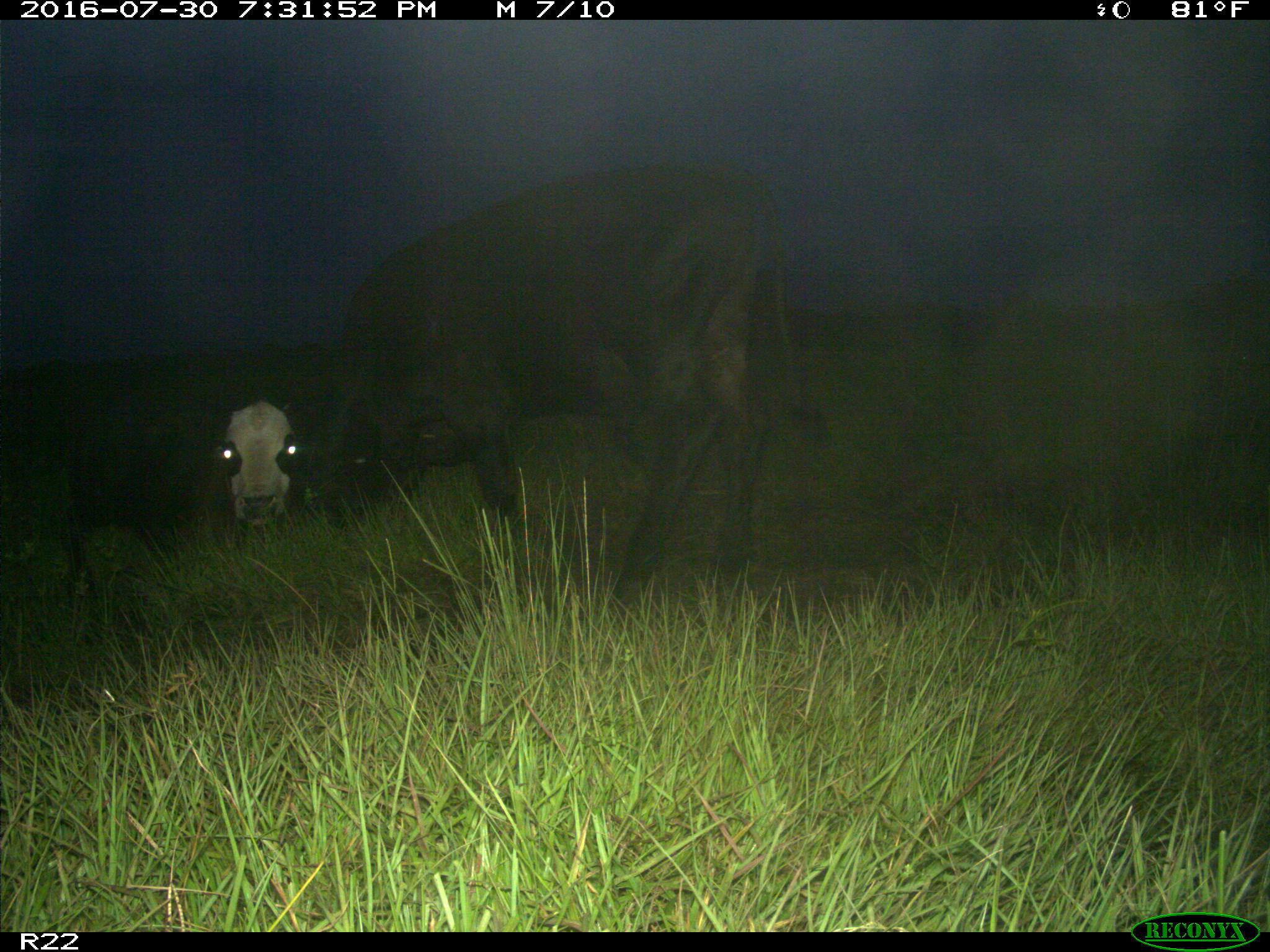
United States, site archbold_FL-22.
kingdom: Animalia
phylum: Chordata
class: Mammalia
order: Artiodactyla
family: Bovidae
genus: Bos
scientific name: Bos taurus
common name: domestic cow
Bos taurus (domestic cow).